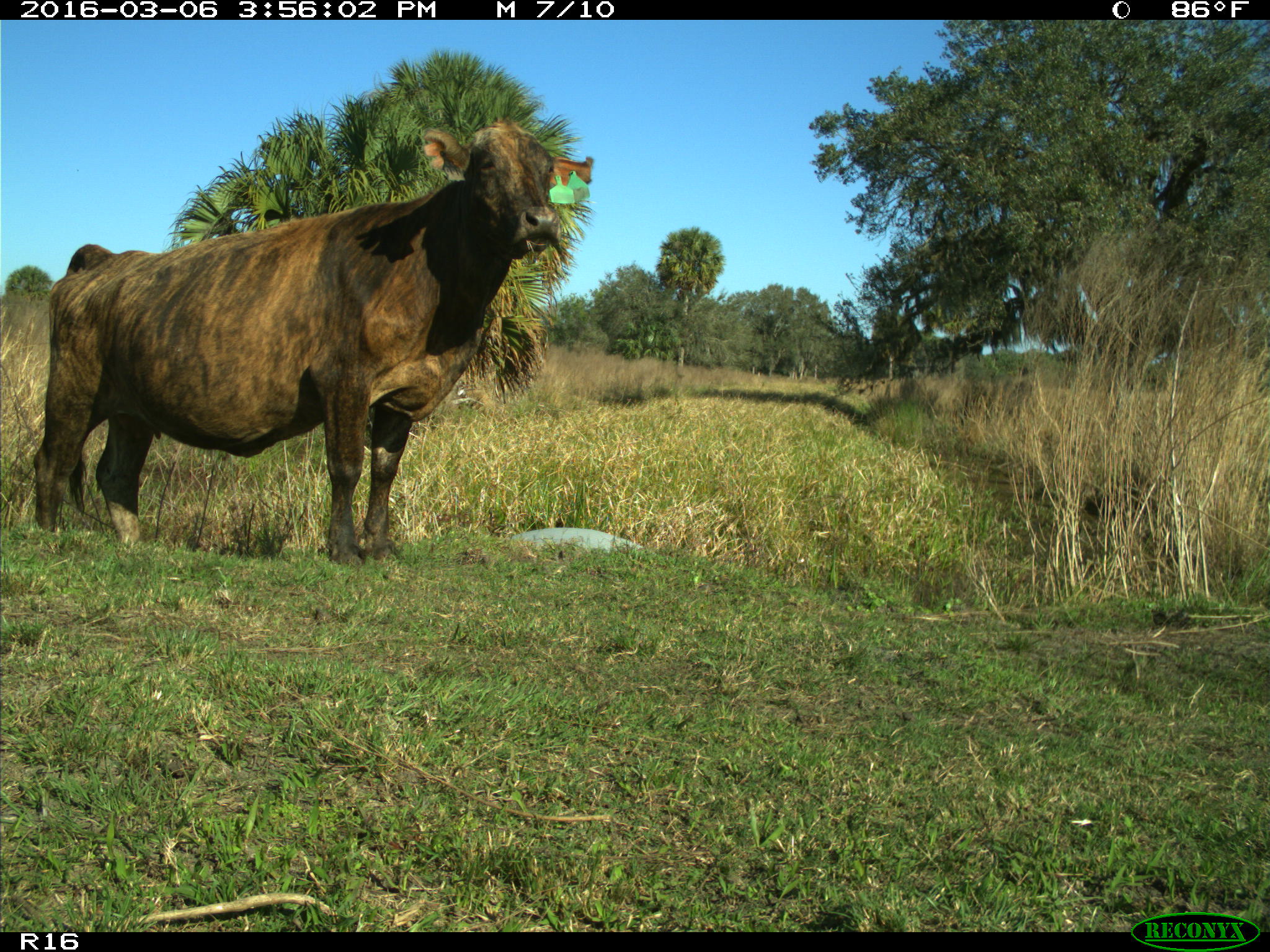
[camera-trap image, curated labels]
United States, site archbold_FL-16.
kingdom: Animalia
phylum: Chordata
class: Mammalia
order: Artiodactyla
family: Bovidae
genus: Bos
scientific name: Bos taurus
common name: domestic cow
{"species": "Bos taurus (domestic cow)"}